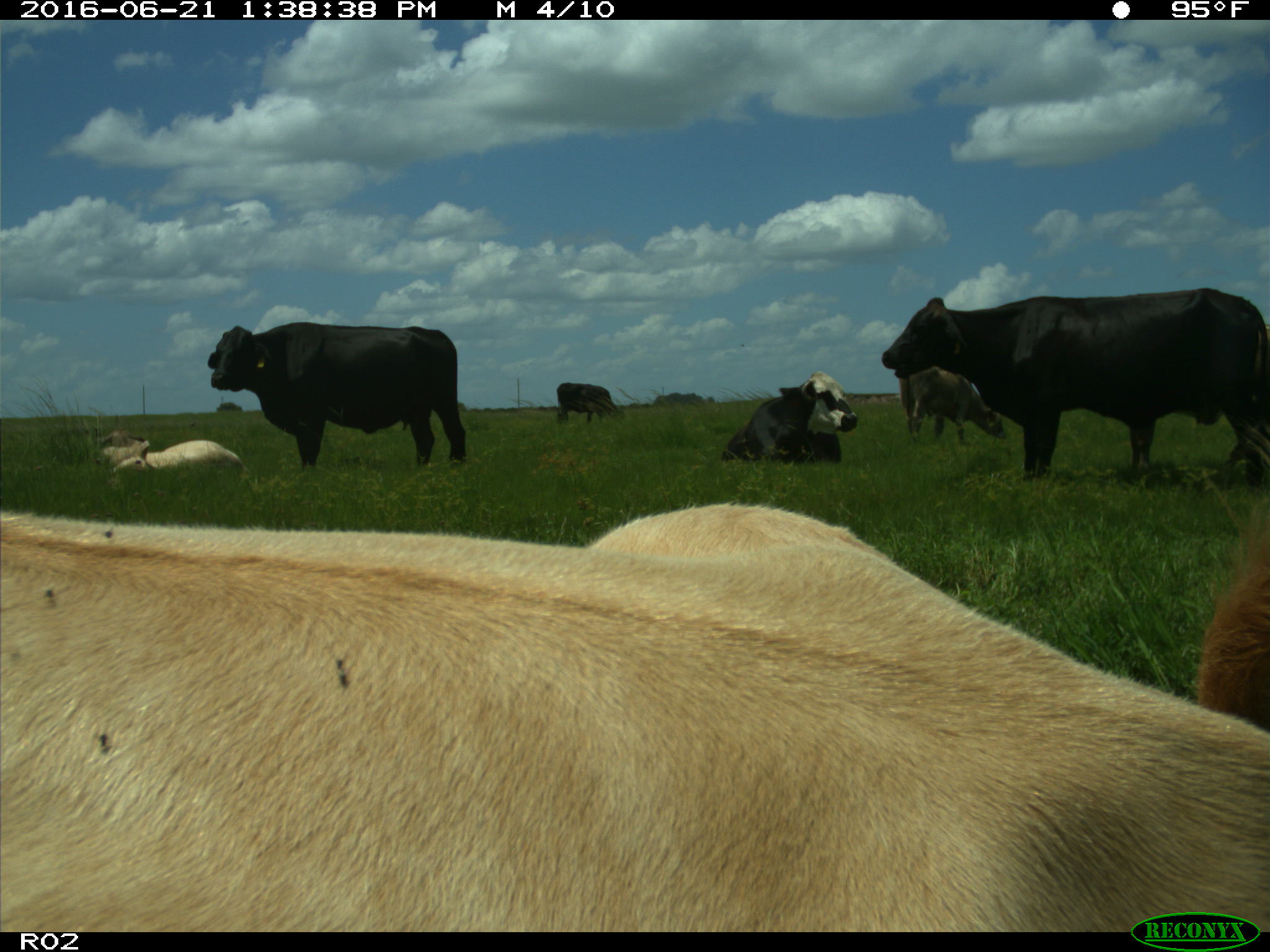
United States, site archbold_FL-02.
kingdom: Animalia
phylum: Chordata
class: Mammalia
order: Artiodactyla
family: Bovidae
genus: Bos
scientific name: Bos taurus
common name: domestic cow